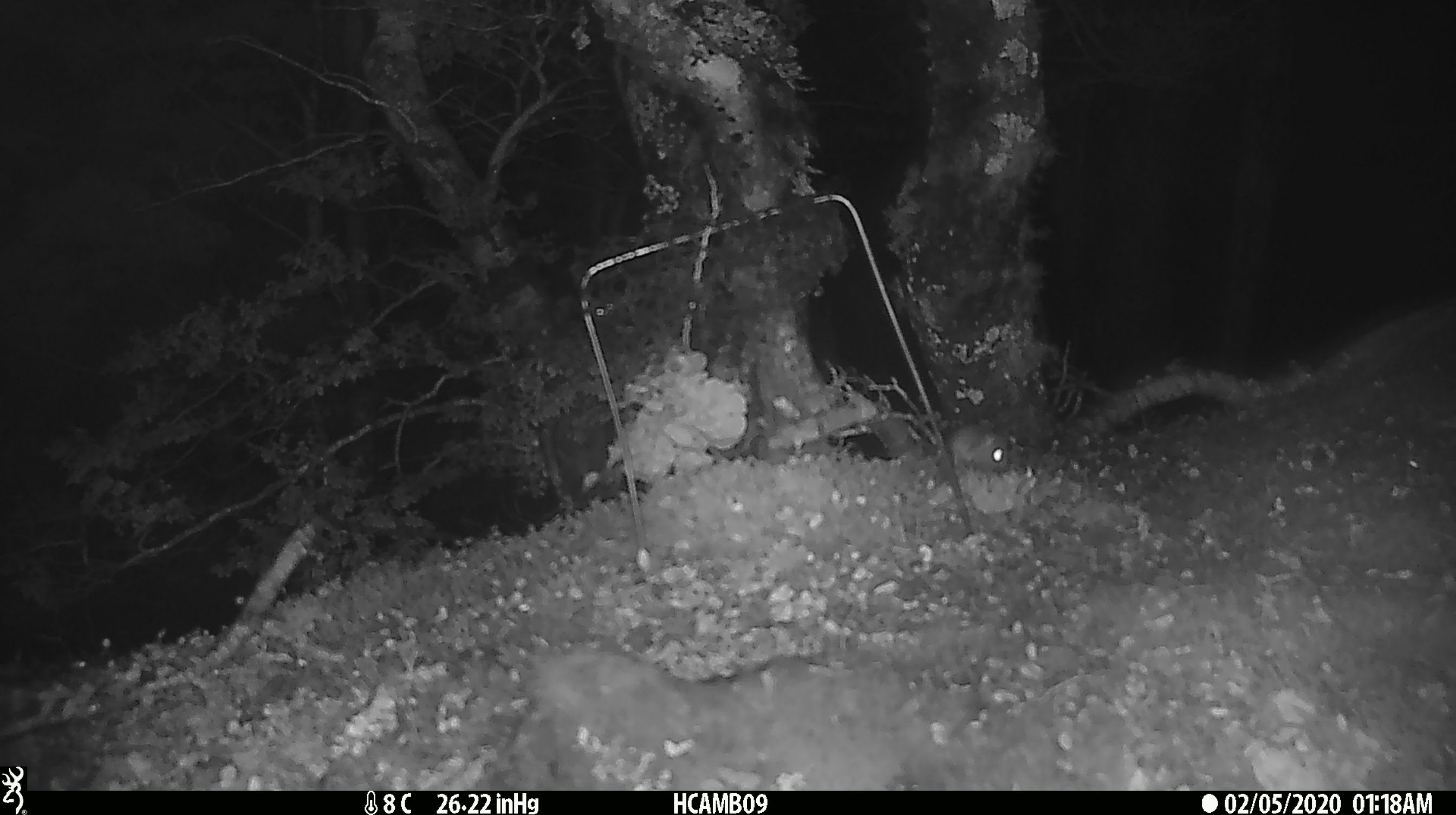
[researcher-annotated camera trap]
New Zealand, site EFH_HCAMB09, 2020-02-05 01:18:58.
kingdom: Animalia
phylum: Chordata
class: Mammalia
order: Rodentia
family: Muridae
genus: Mus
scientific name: Mus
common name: mouse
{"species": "mouse (Mus)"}